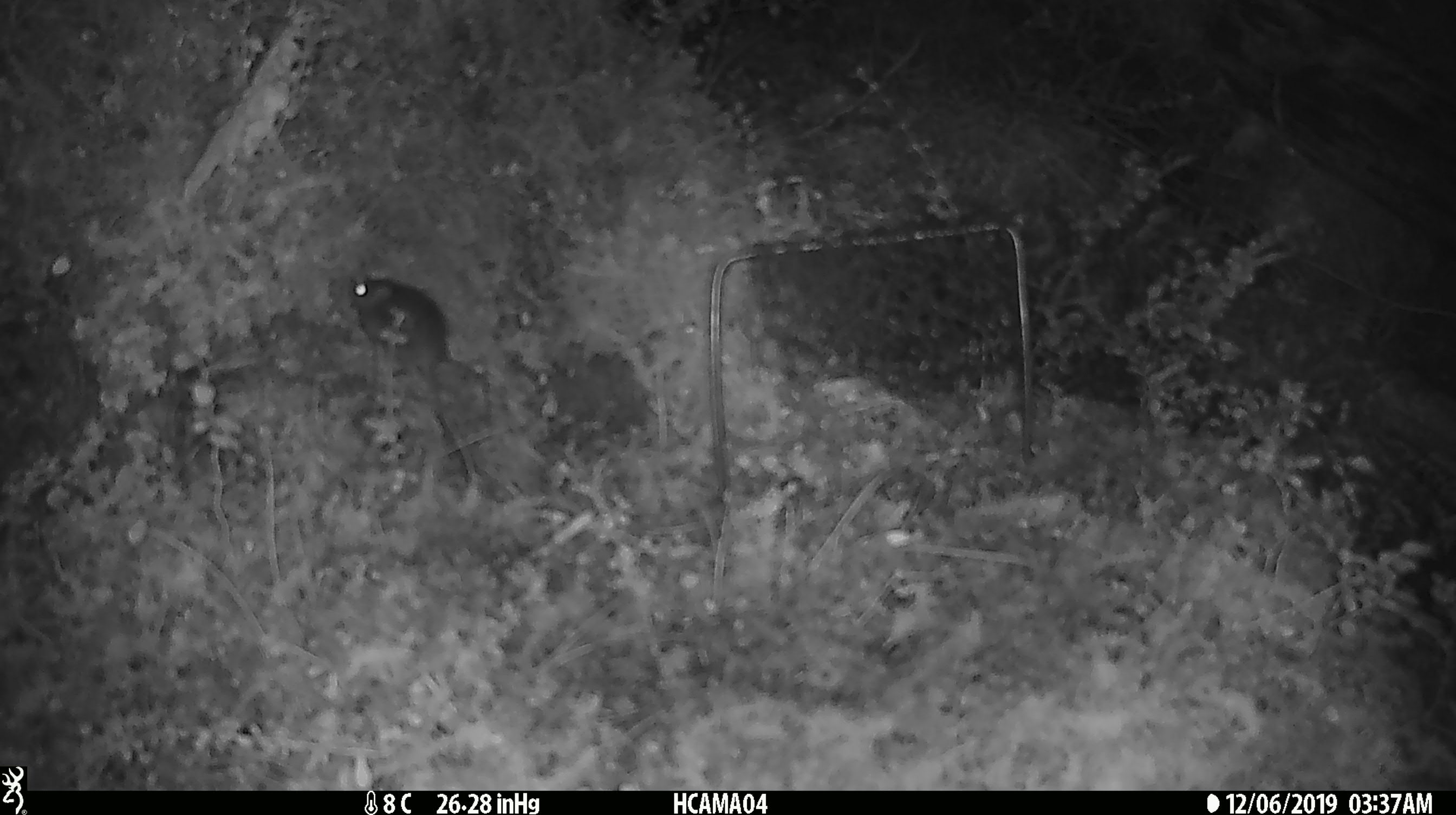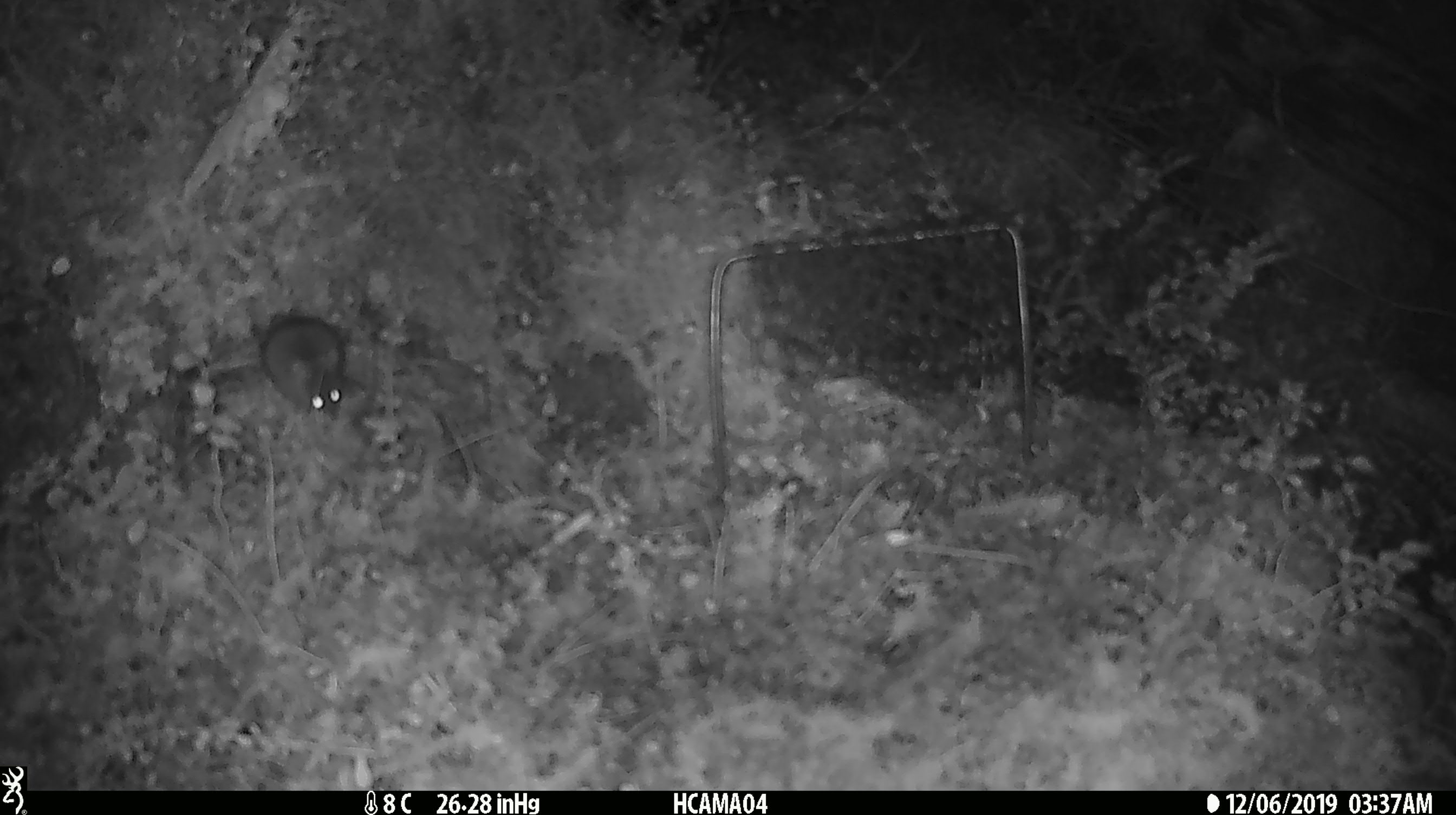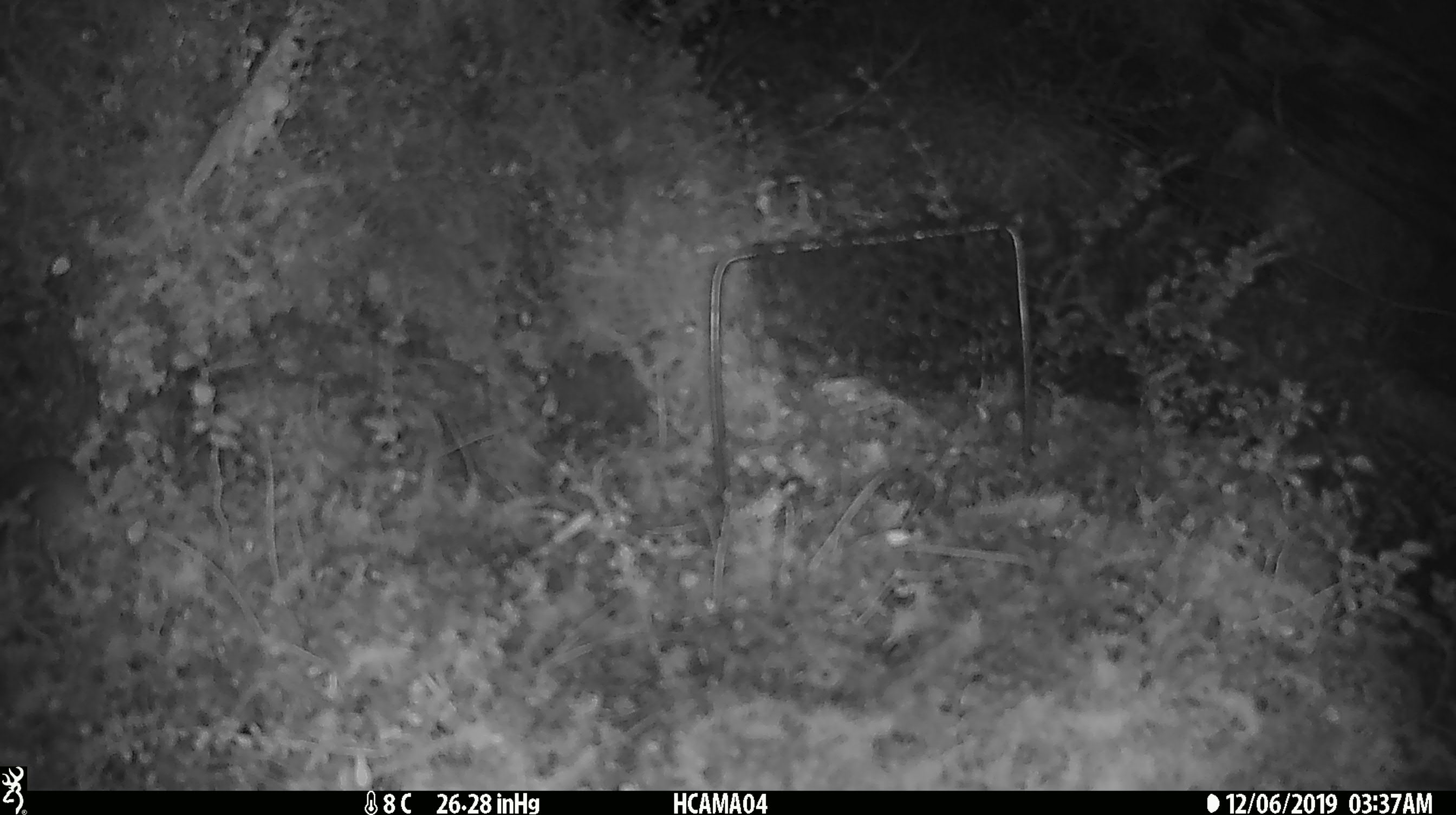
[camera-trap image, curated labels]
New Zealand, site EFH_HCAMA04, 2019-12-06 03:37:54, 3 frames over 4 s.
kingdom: Animalia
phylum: Chordata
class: Mammalia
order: Rodentia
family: Muridae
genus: Mus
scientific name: Mus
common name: mouse